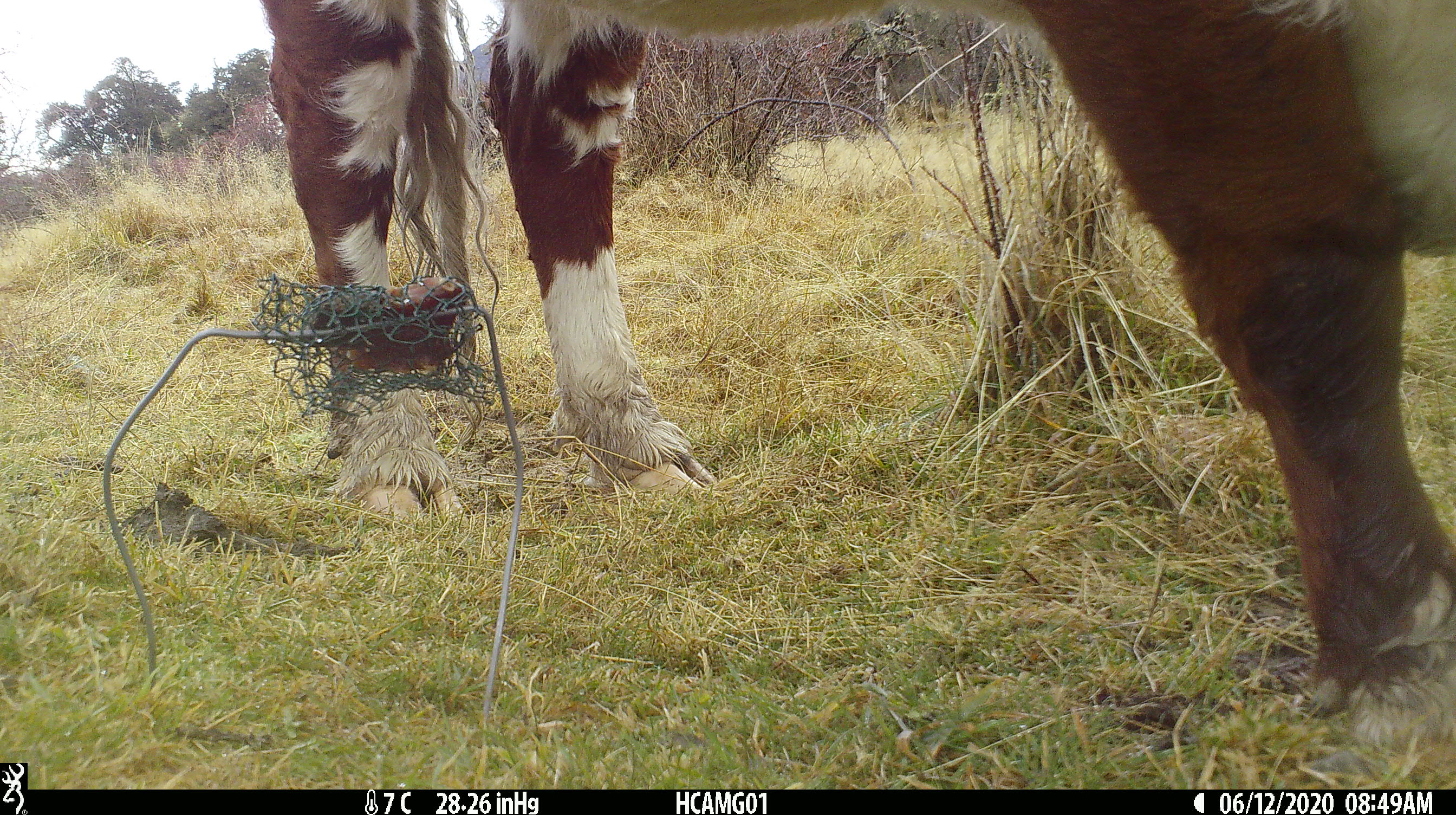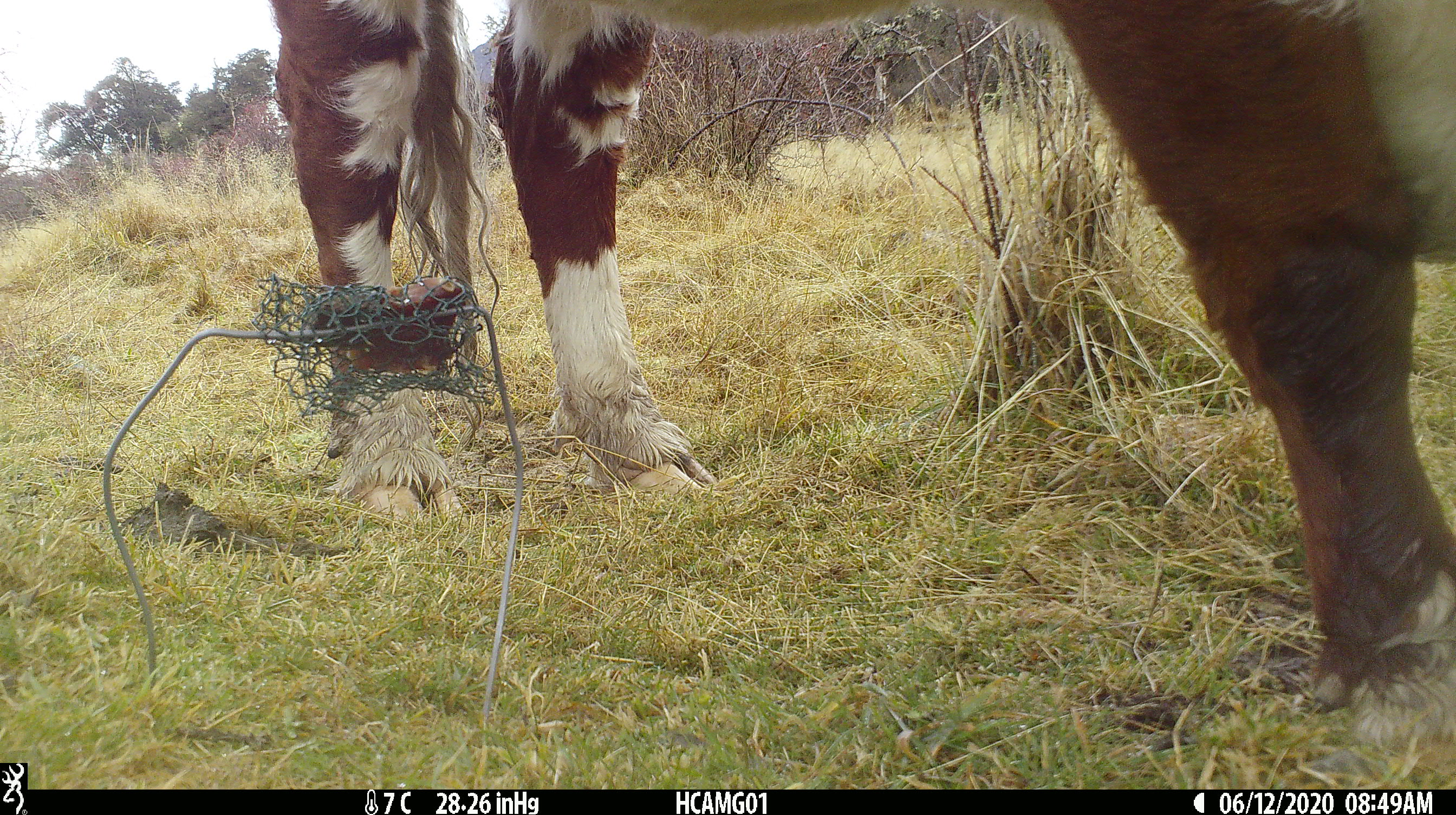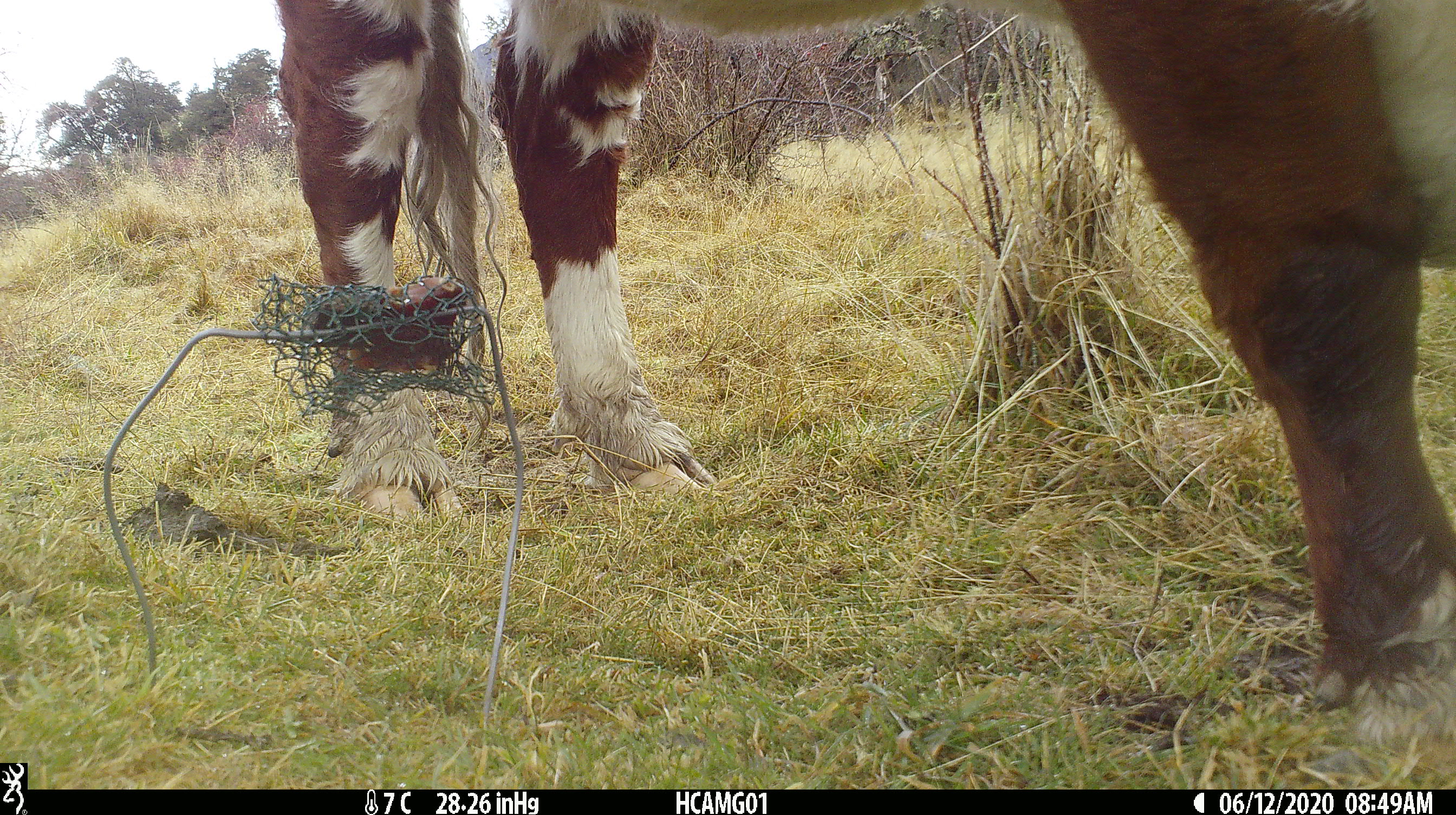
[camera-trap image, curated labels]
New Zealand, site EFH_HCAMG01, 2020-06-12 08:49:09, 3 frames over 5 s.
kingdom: Animalia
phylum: Chordata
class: Mammalia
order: Artiodactyla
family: Bovidae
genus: Bos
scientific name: Bos taurus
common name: domestic cow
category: cow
Cow (domestic cow) (Bos taurus).